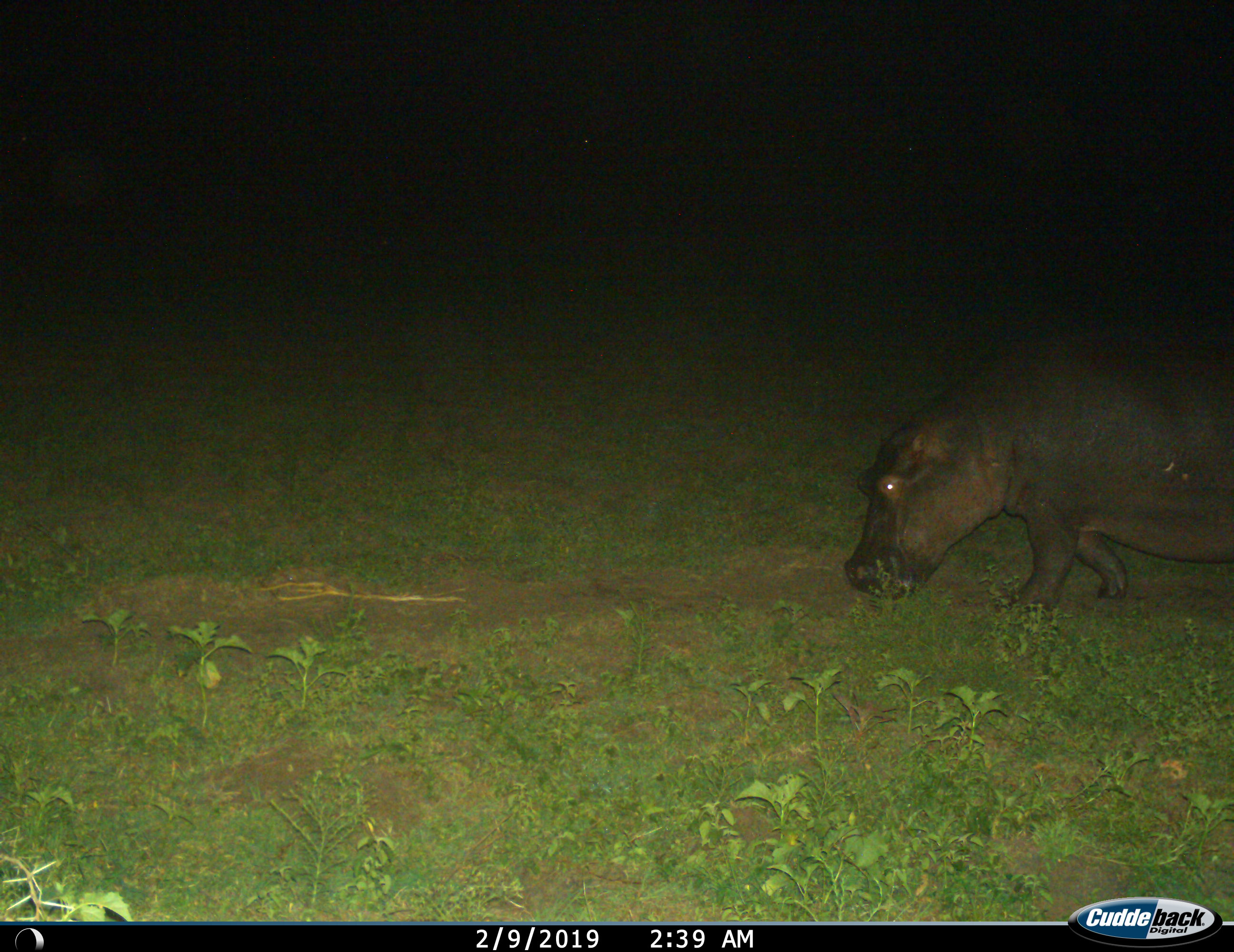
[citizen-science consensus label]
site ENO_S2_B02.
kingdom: Animalia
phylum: Chordata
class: Mammalia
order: Artiodactyla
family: Hippopotamidae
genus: Hippopotamus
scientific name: Hippopotamus amphibius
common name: hippopotamus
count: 1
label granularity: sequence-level